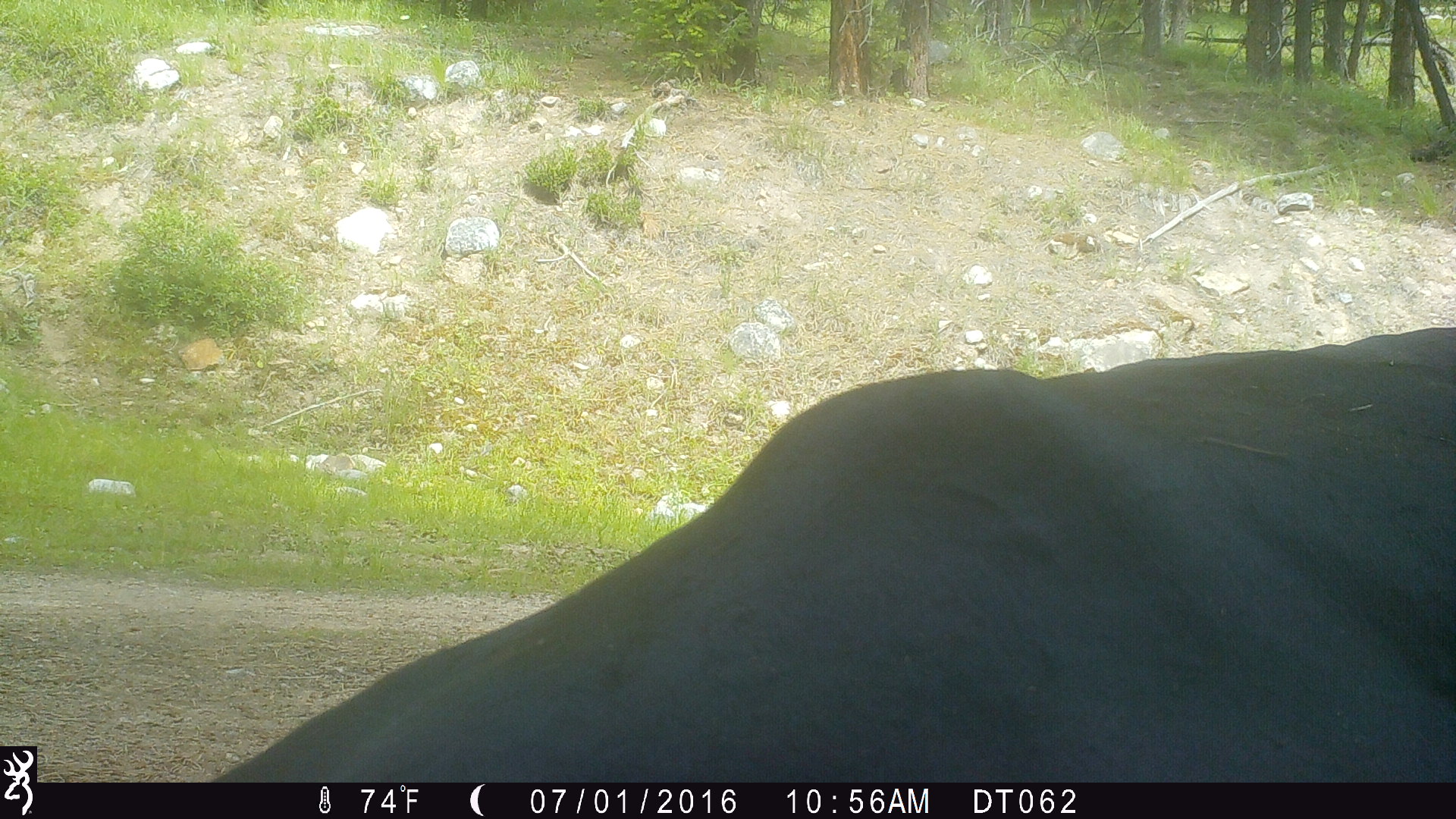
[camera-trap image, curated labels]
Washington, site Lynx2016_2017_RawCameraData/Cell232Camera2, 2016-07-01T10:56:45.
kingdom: Animalia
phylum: Chordata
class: Mammalia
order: Artiodactyla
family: Bovidae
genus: Bos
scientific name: Bos taurus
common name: domestic cattle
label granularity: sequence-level